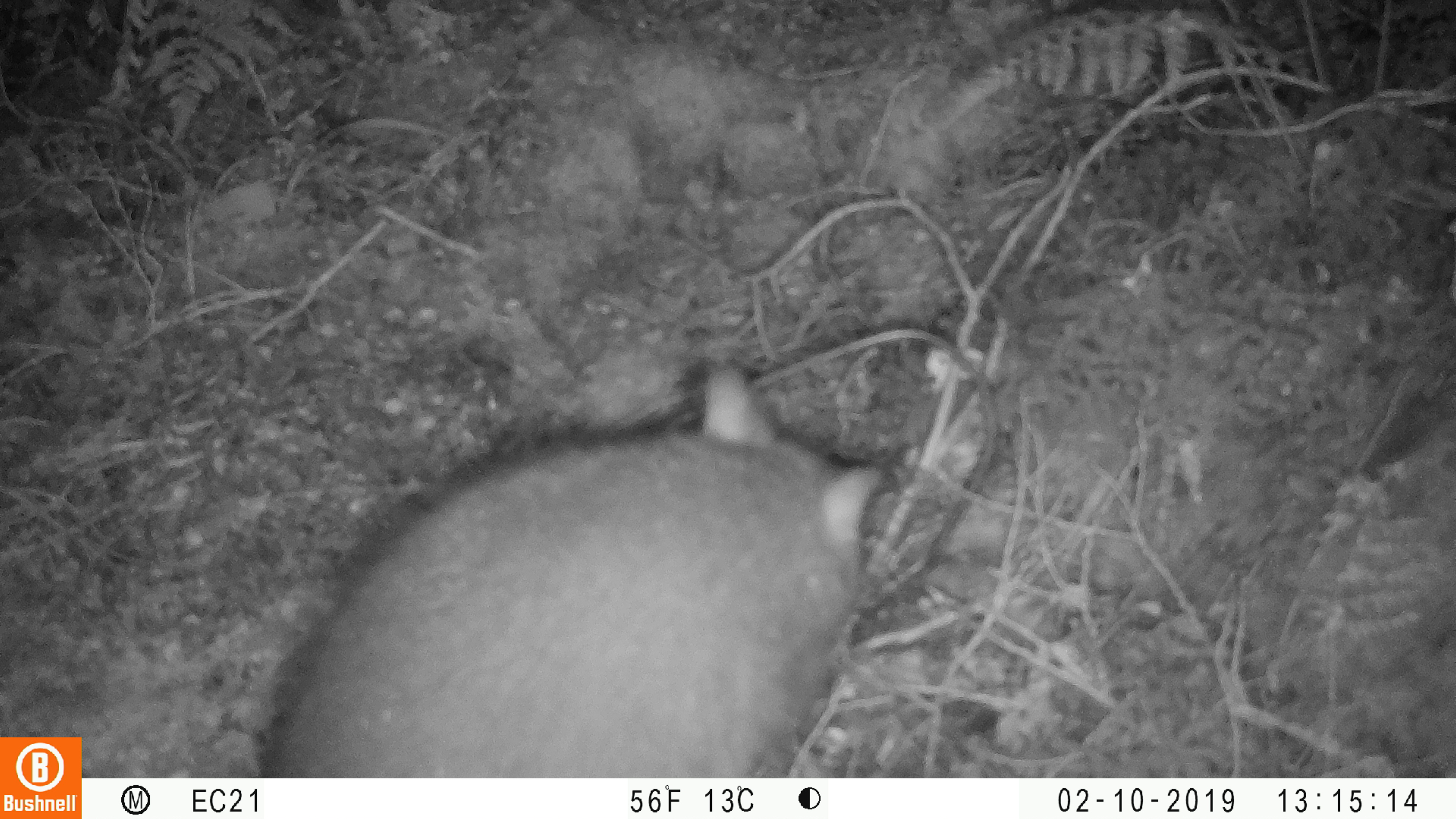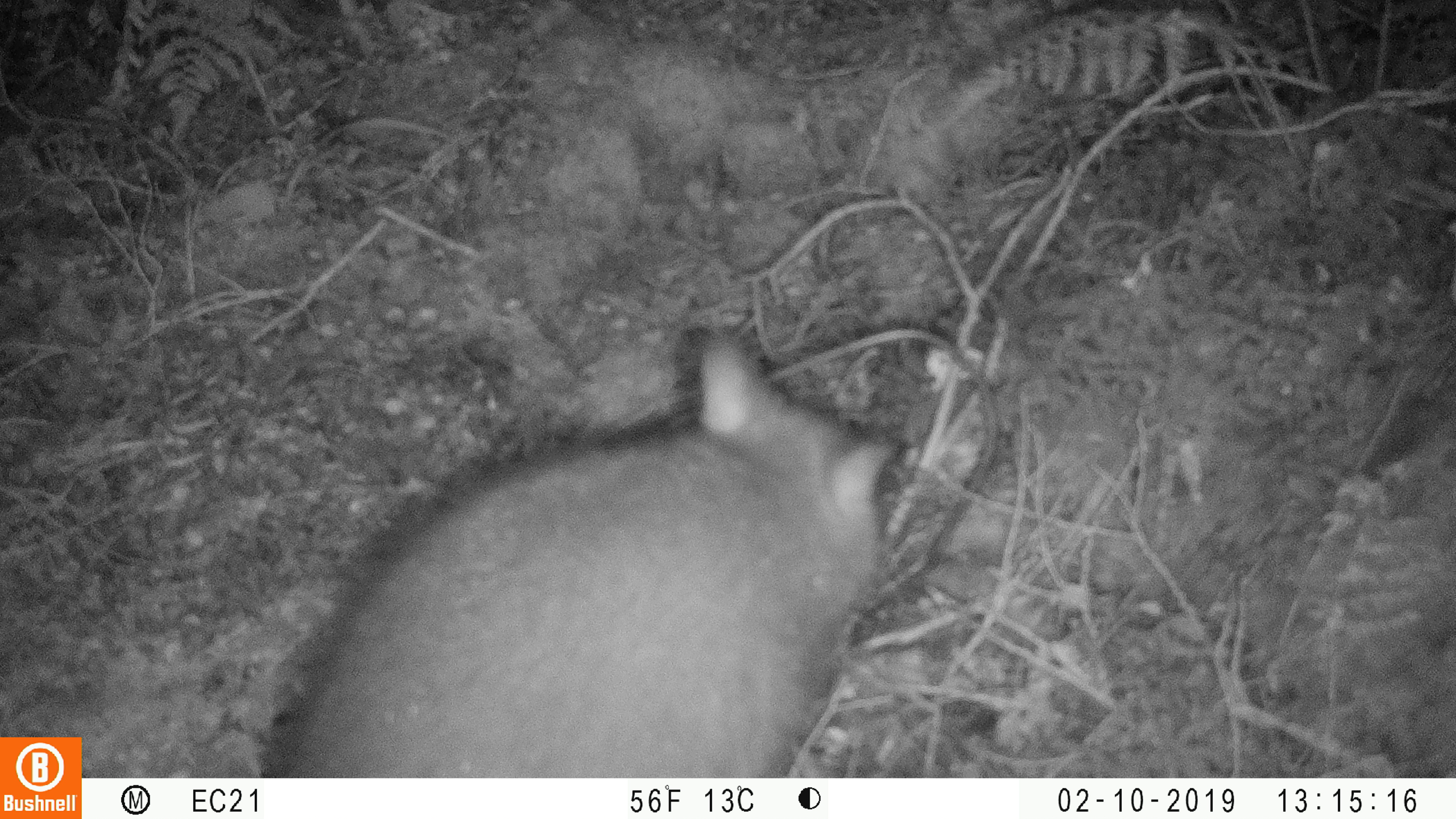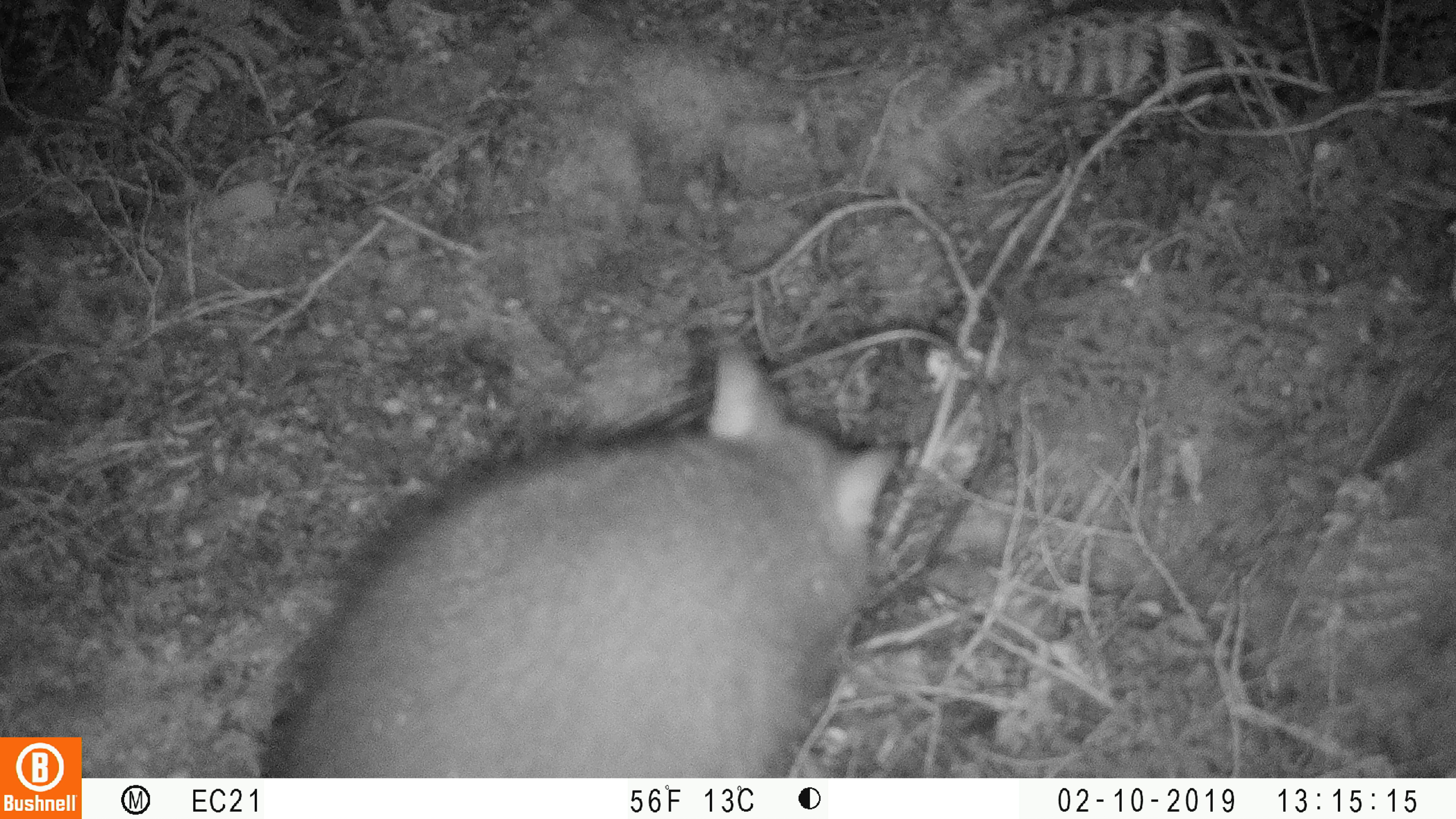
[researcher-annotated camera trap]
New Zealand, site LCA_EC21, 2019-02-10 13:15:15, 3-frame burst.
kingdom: Animalia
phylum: Chordata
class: Mammalia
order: Diprotodontia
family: Phalangeridae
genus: Trichosurus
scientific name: Trichosurus vulpecula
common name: common brushtail possum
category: possum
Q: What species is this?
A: Possum (common brushtail possum) (Trichosurus vulpecula).